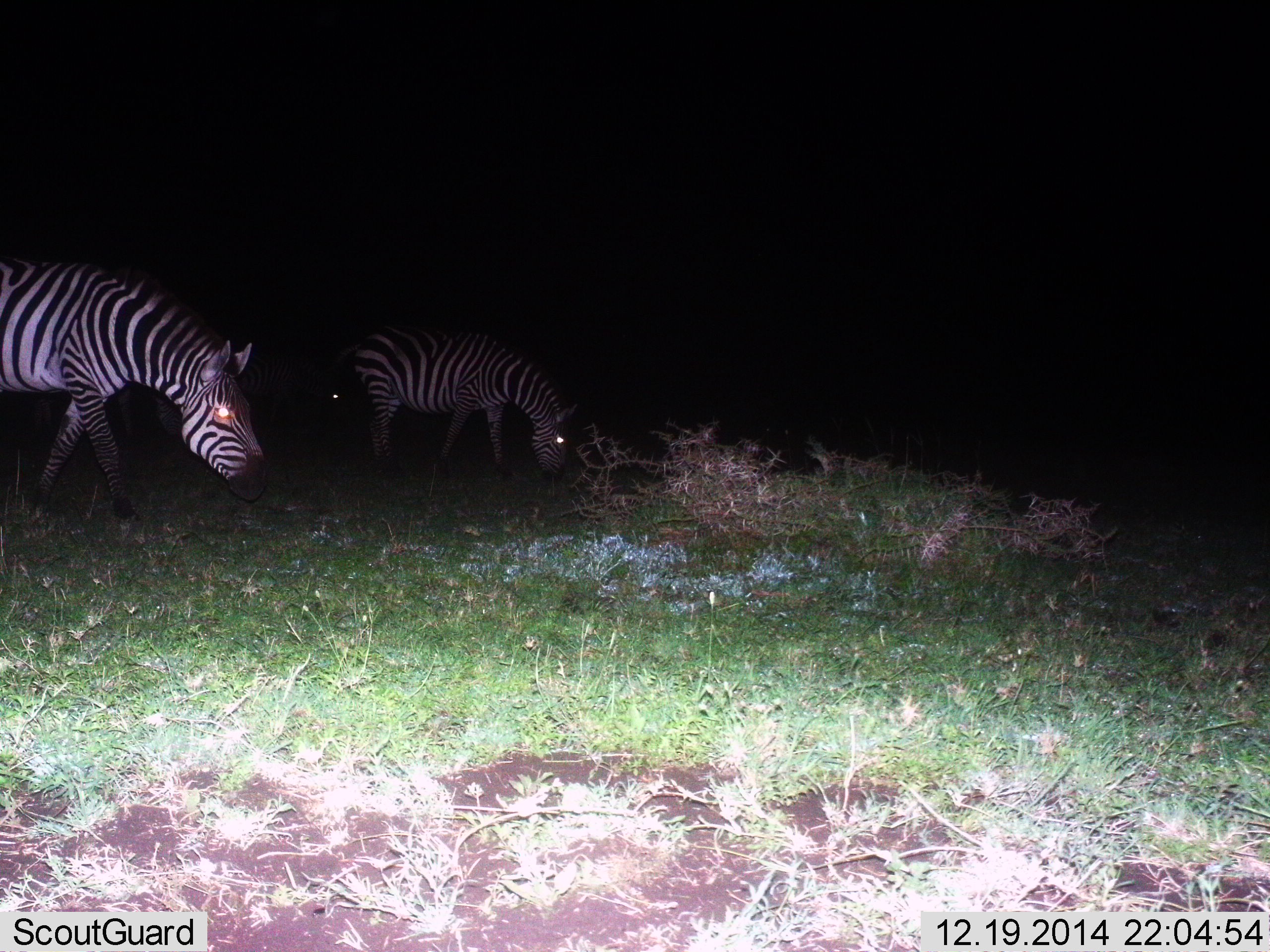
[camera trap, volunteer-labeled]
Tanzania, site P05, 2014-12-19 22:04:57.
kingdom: Animalia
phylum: Chordata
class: Mammalia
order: Perissodactyla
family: Equidae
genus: Equus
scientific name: Equus quagga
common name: plains zebra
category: zebra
Zebra (plains zebra) (Equus quagga), count 2. Behavior (volunteer vote fractions): standing 20%, resting 0%, moving 30%, interacting 0%. Young present (vote fraction): 0%. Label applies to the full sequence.